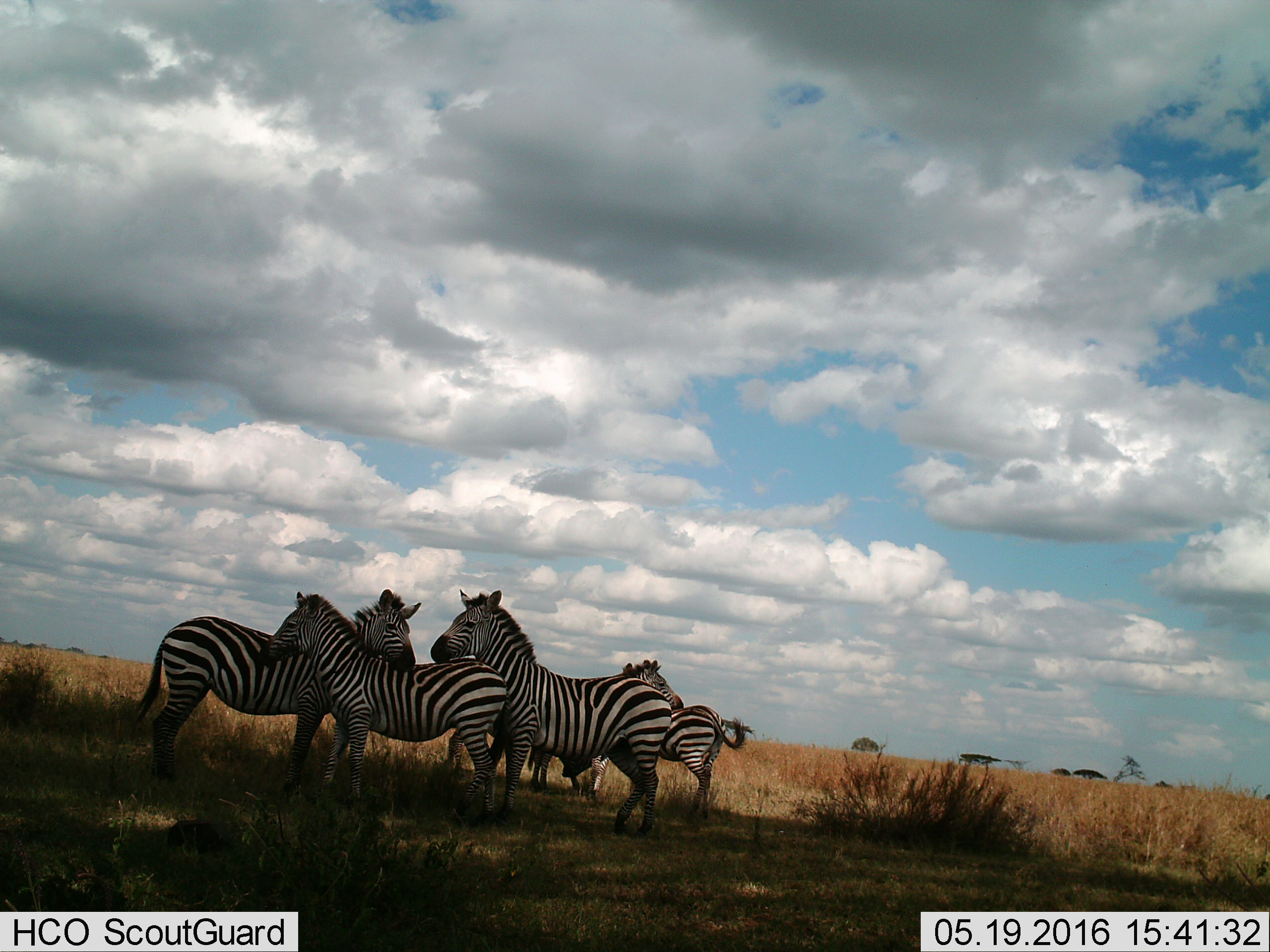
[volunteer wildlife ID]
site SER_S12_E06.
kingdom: Animalia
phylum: Chordata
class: Mammalia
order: Perissodactyla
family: Equidae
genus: Equus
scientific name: Equus quagga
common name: plains zebra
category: zebraplains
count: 5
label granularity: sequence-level